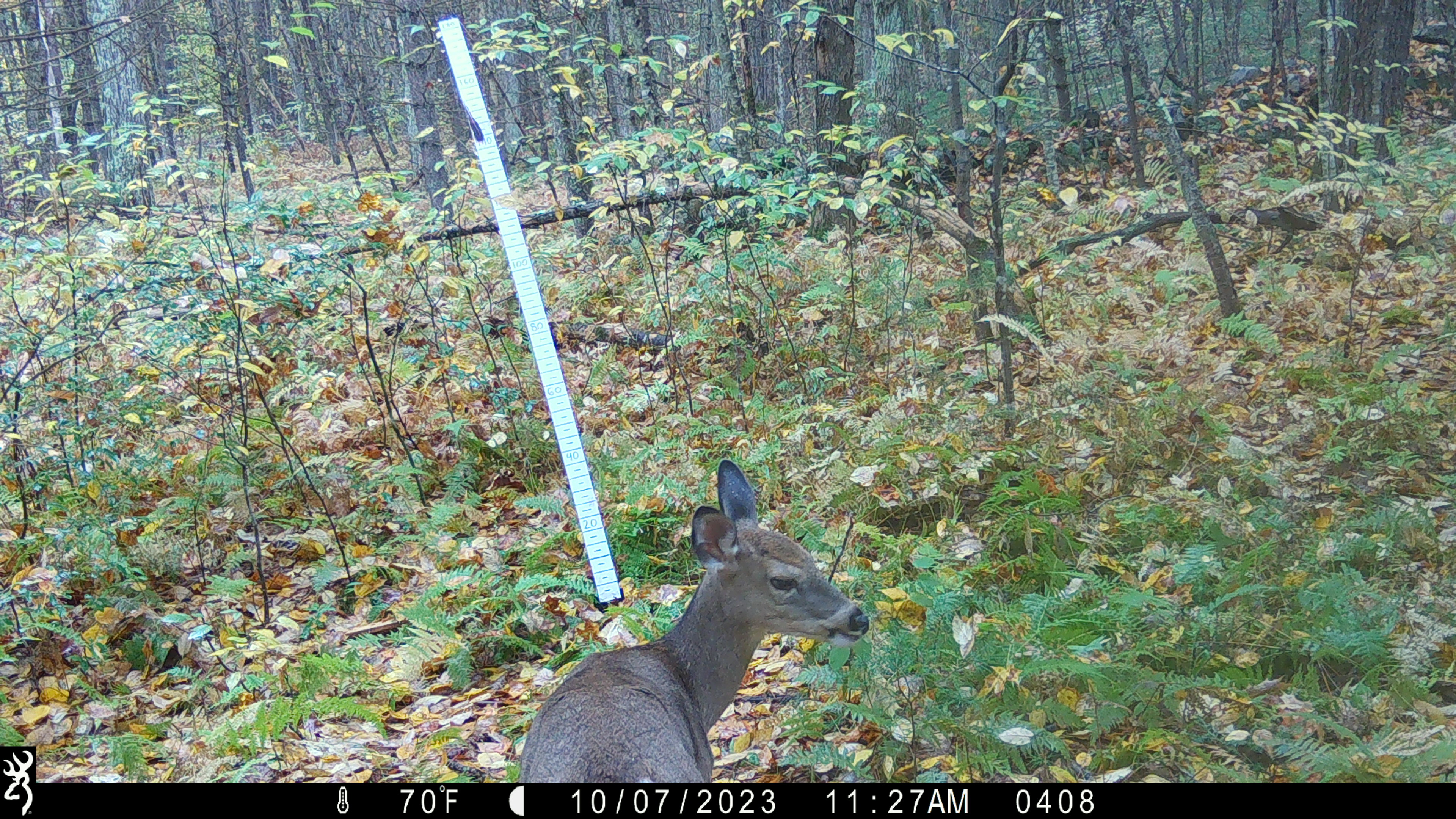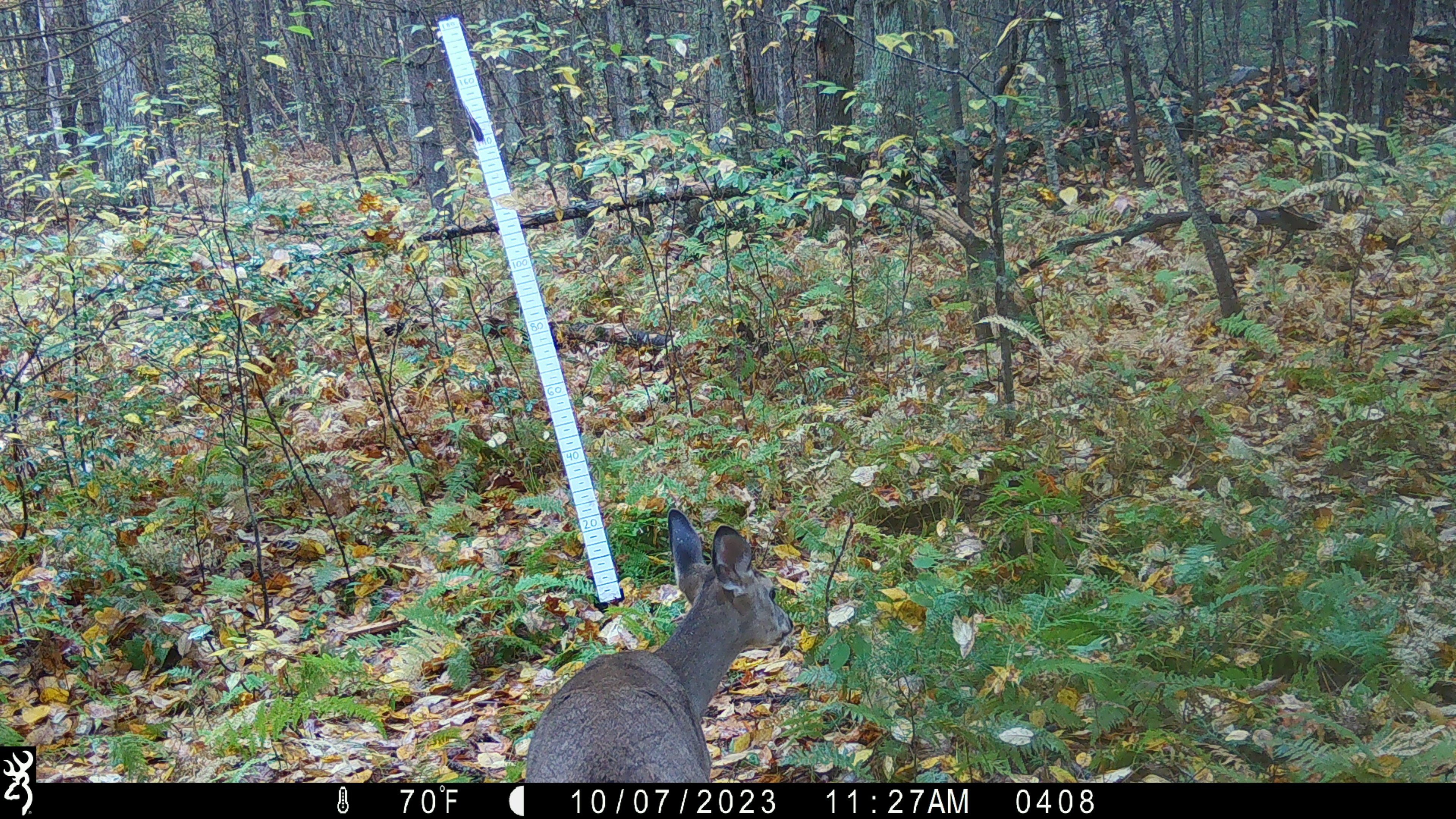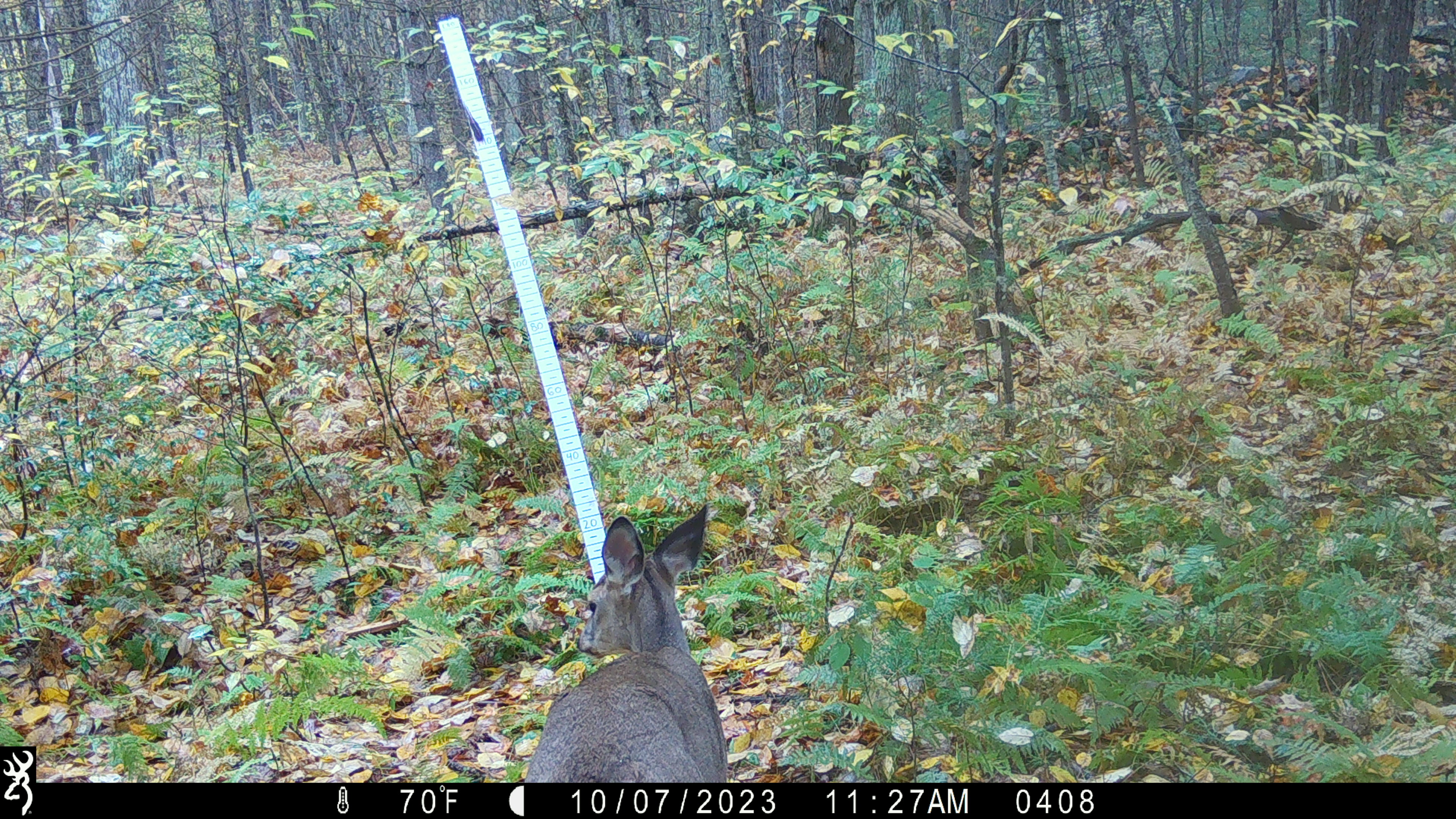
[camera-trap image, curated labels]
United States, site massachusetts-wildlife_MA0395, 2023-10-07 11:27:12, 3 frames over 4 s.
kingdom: Animalia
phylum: Chordata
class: Mammalia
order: Artiodactyla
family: Cervidae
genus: Odocoileus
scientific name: Odocoileus virginianus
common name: white-tailed deer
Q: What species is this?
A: White-tailed deer (Odocoileus virginianus).